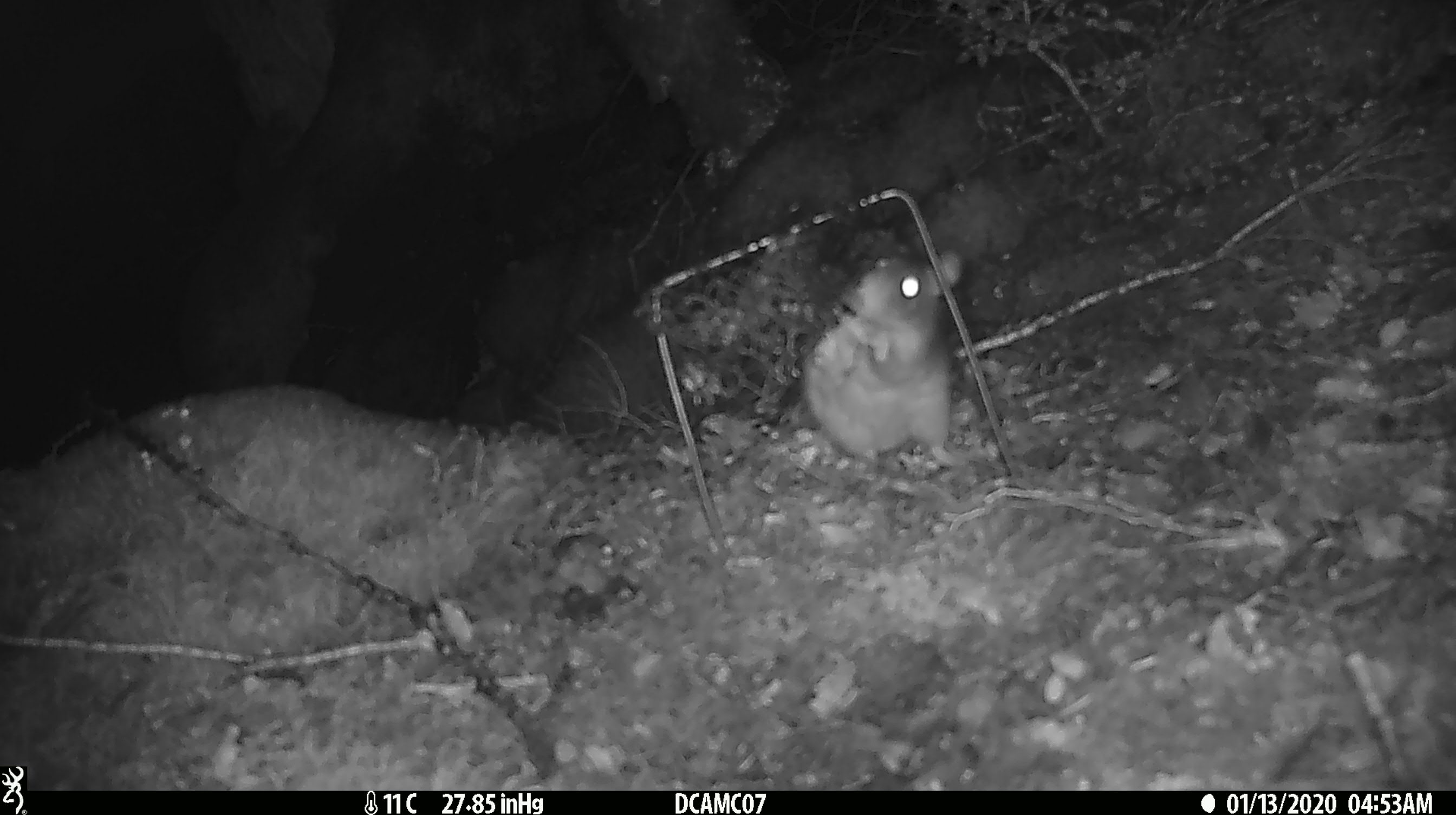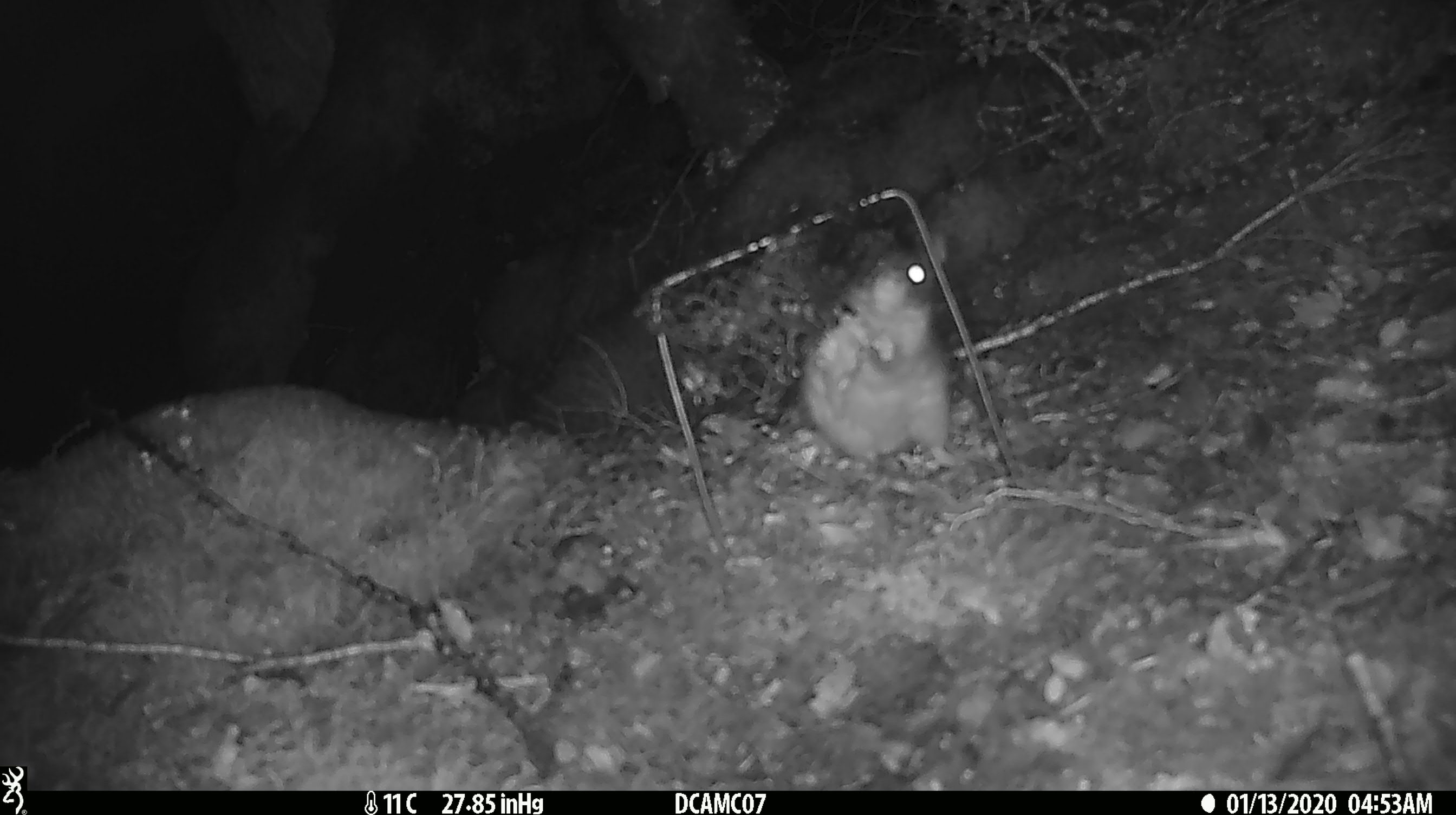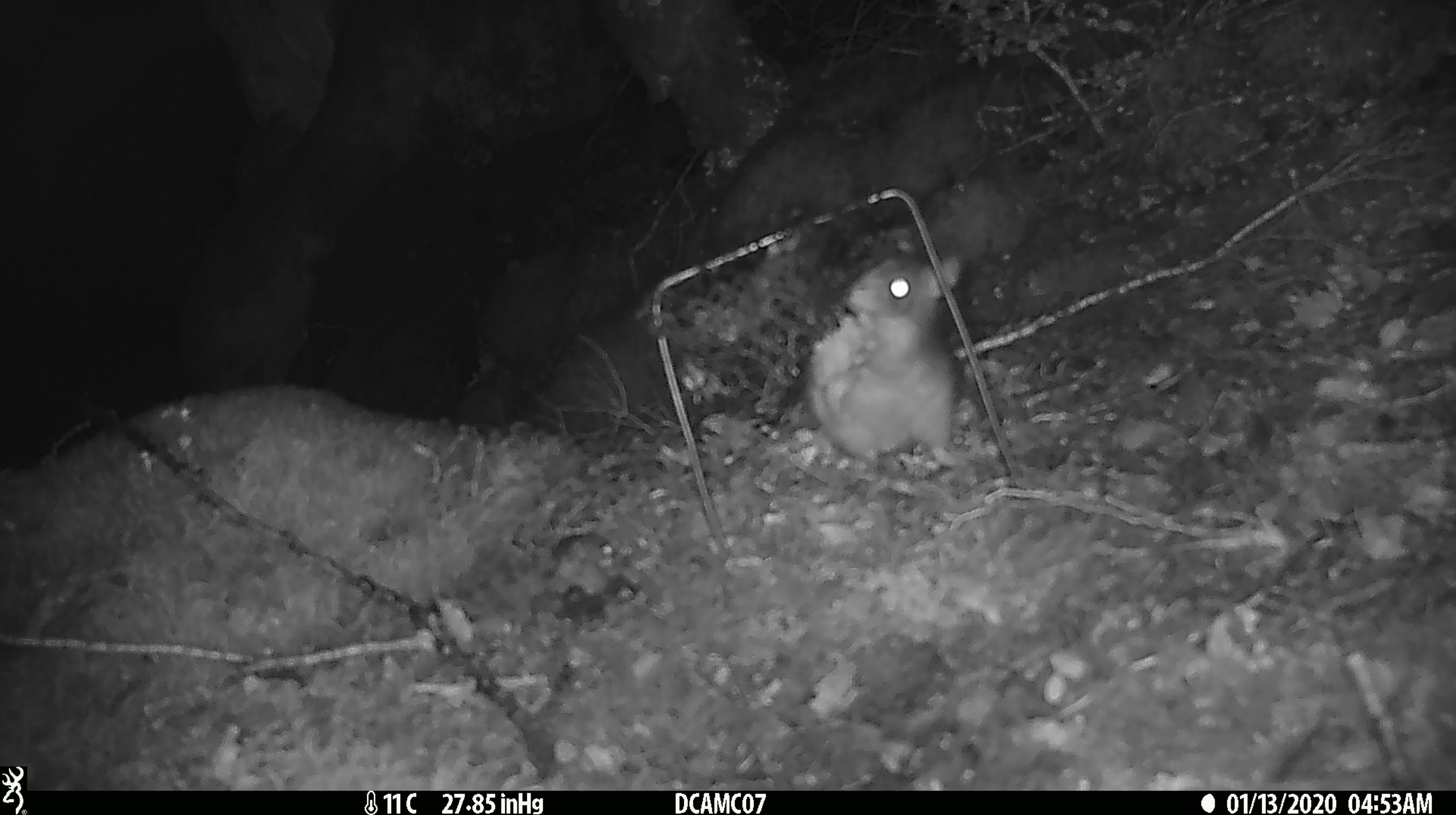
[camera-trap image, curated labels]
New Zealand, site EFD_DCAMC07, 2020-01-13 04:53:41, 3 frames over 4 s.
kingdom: Animalia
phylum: Chordata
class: Mammalia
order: Rodentia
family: Muridae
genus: Rattus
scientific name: Rattus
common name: rat